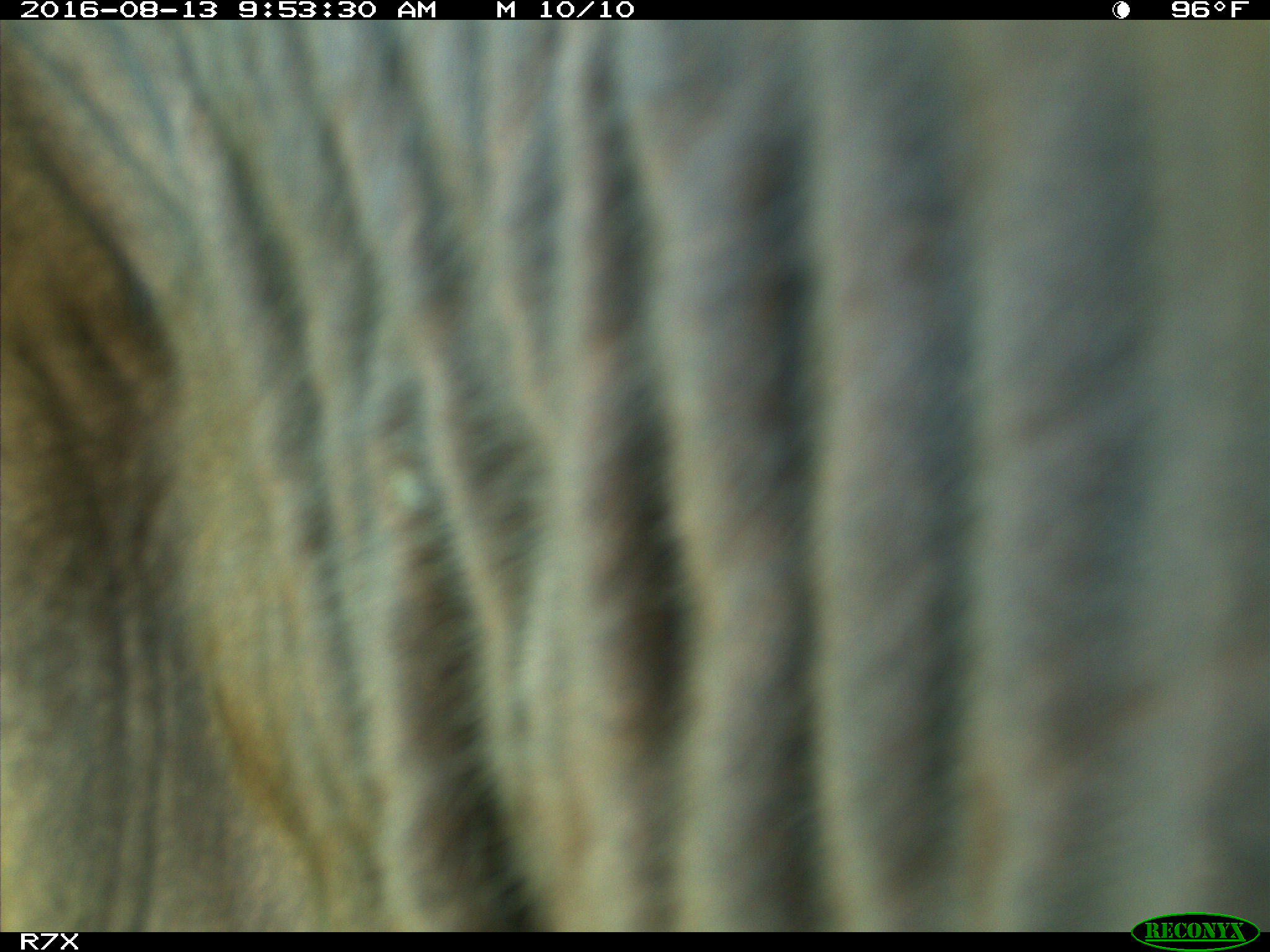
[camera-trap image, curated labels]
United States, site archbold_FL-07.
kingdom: Animalia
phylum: Chordata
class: Mammalia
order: Artiodactyla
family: Bovidae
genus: Bos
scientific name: Bos taurus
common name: domestic cow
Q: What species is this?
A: Bos taurus (domestic cow).